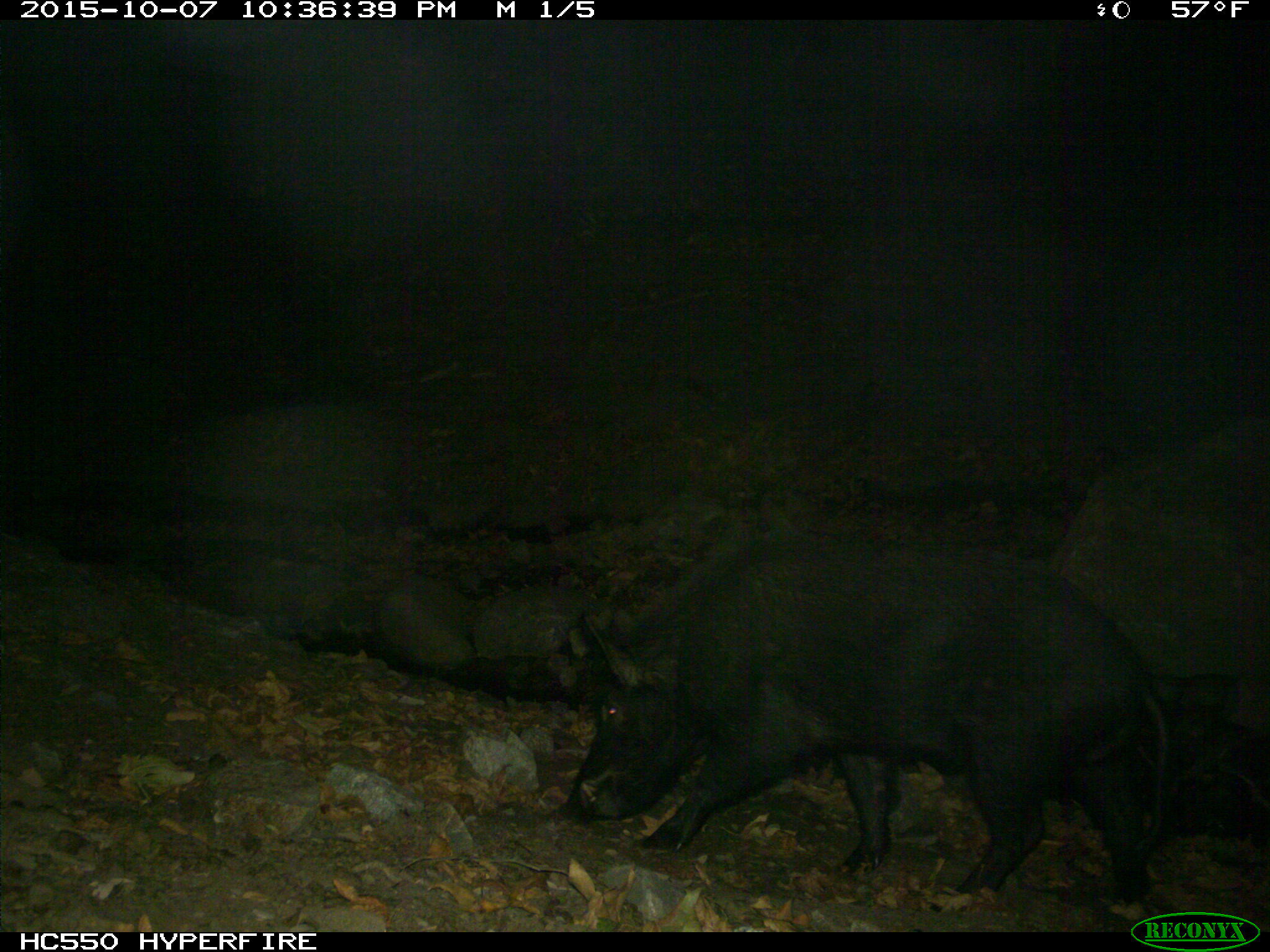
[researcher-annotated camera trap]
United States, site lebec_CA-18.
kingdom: Animalia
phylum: Chordata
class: Mammalia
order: Artiodactyla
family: Suidae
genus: Sus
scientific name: Sus scrofa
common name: wild boar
Sus scrofa (wild boar).